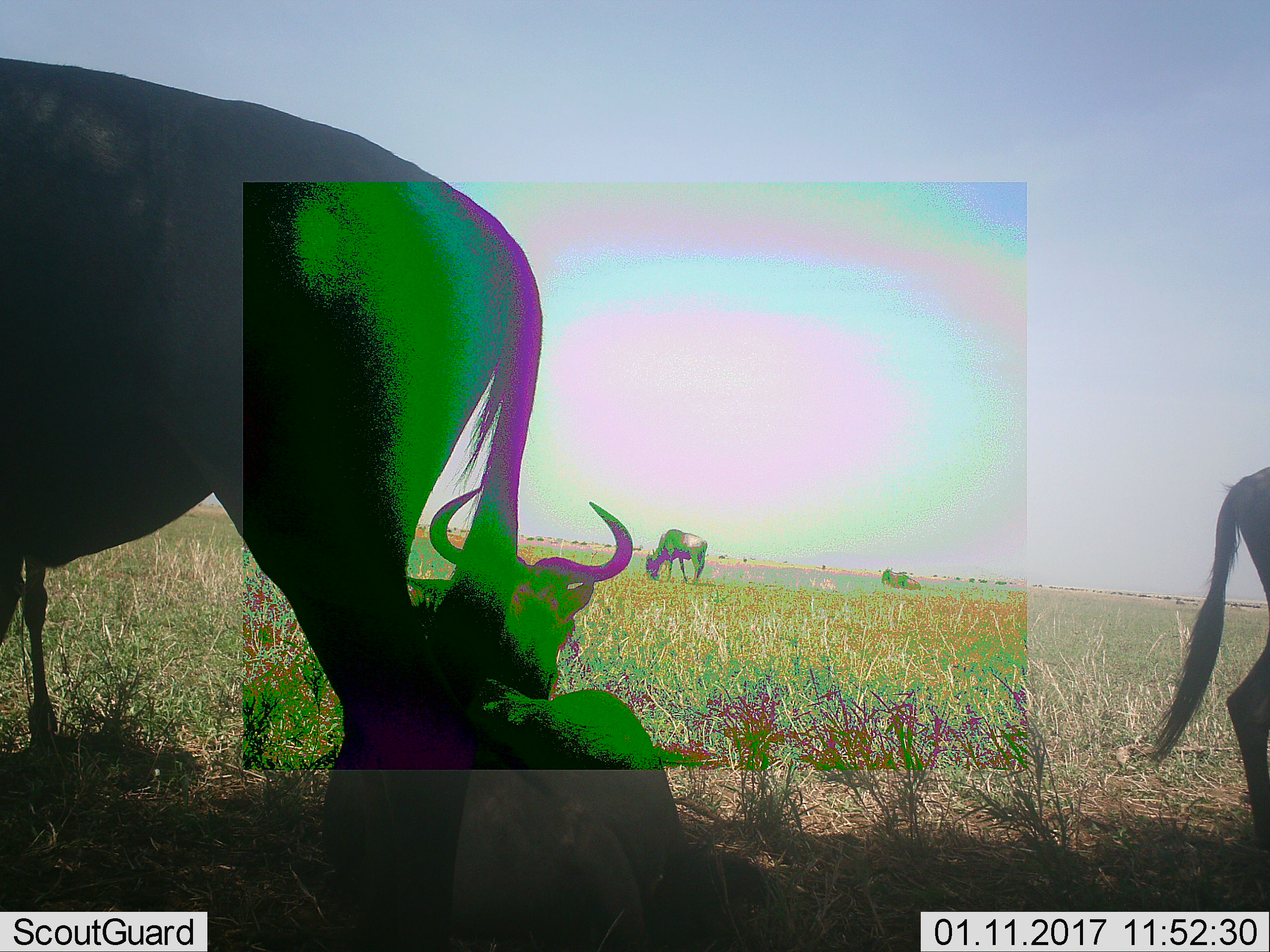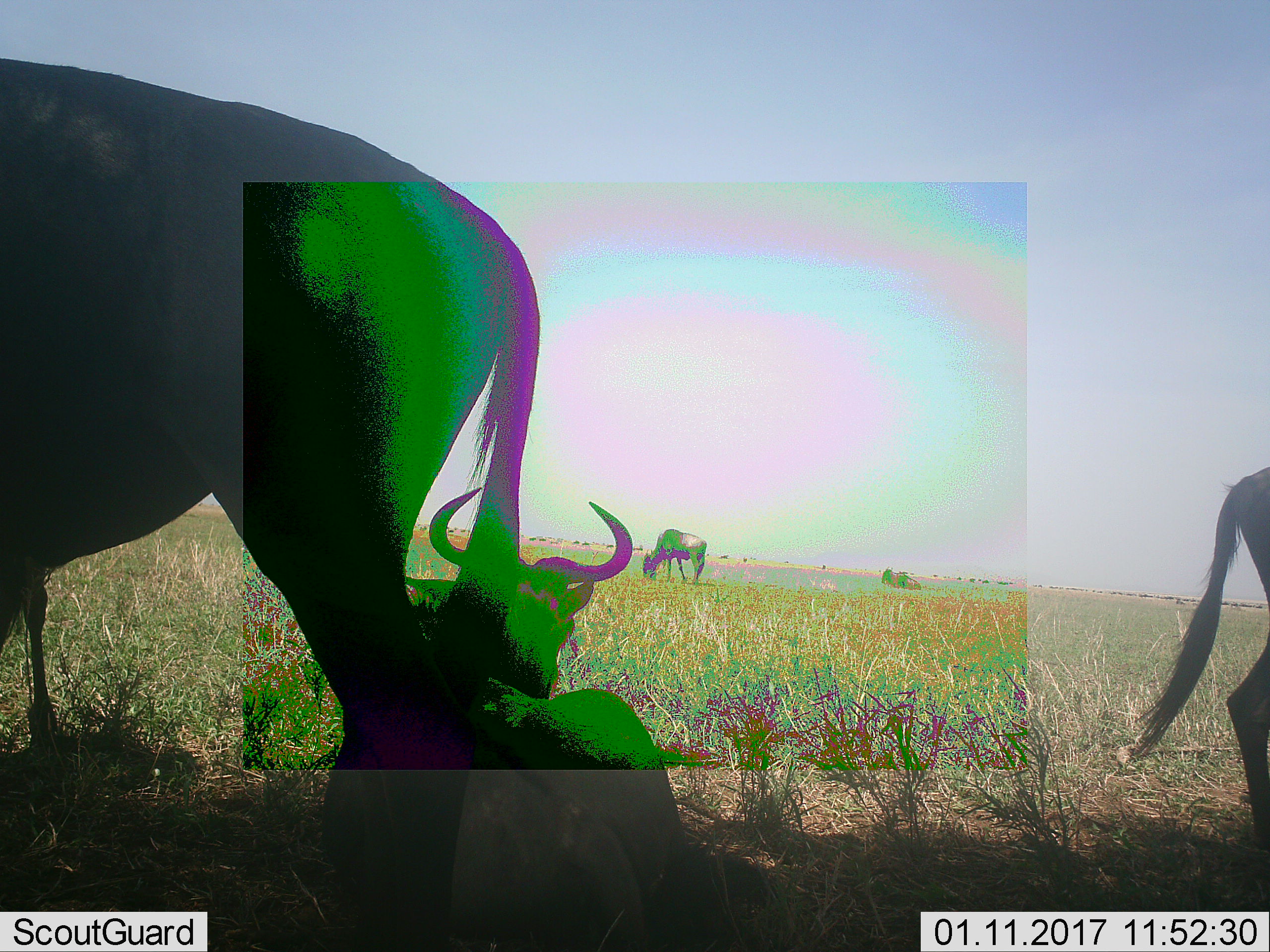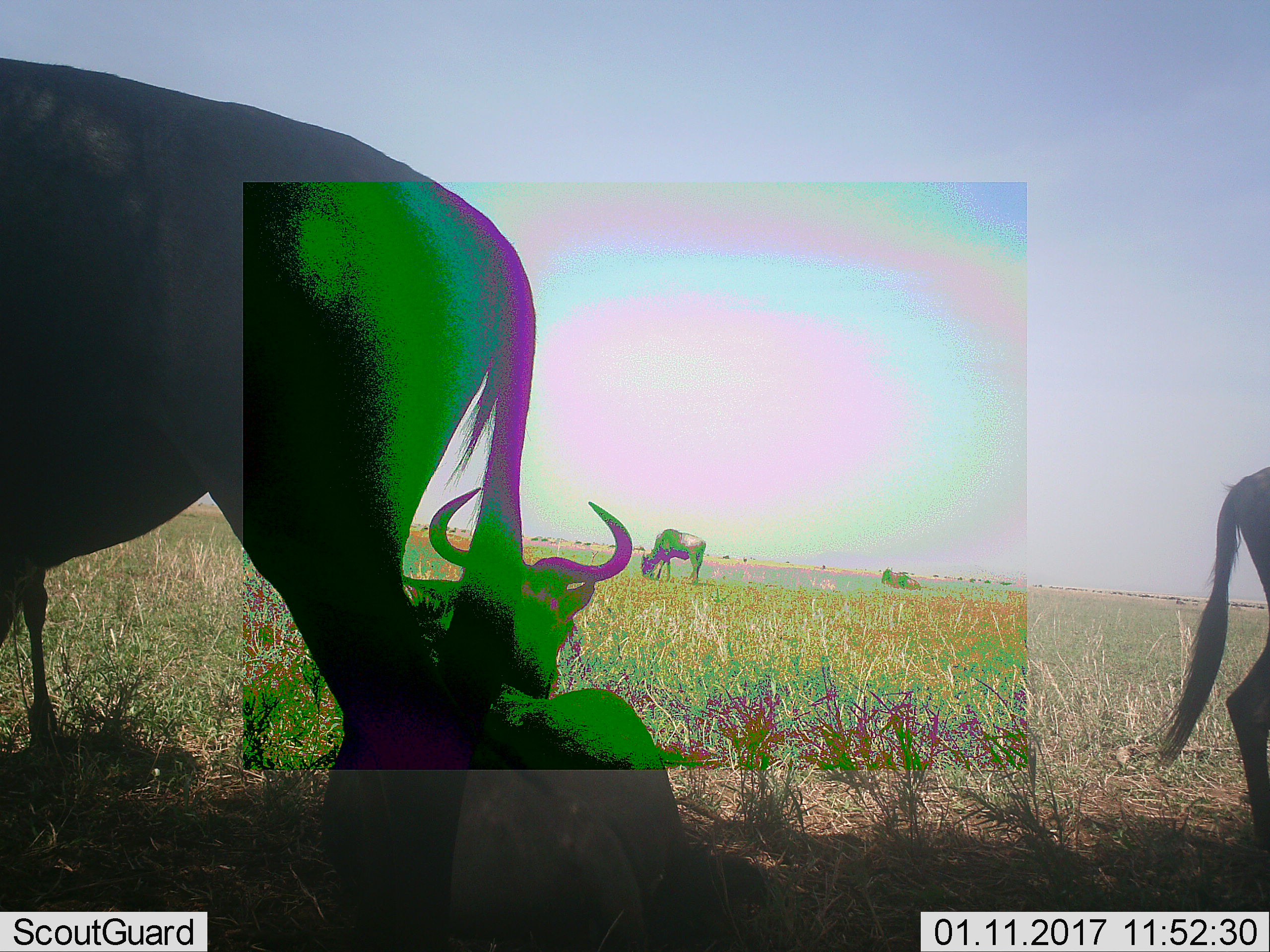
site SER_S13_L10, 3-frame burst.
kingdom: Animalia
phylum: Chordata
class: Mammalia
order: Artiodactyla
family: Bovidae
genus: Connochaetes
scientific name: Connochaetes taurinus taurinus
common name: blue wildebeest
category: wildebeestblue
Wildebeestblue (blue wildebeest) (Connochaetes taurinus taurinus), count 4. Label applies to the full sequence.